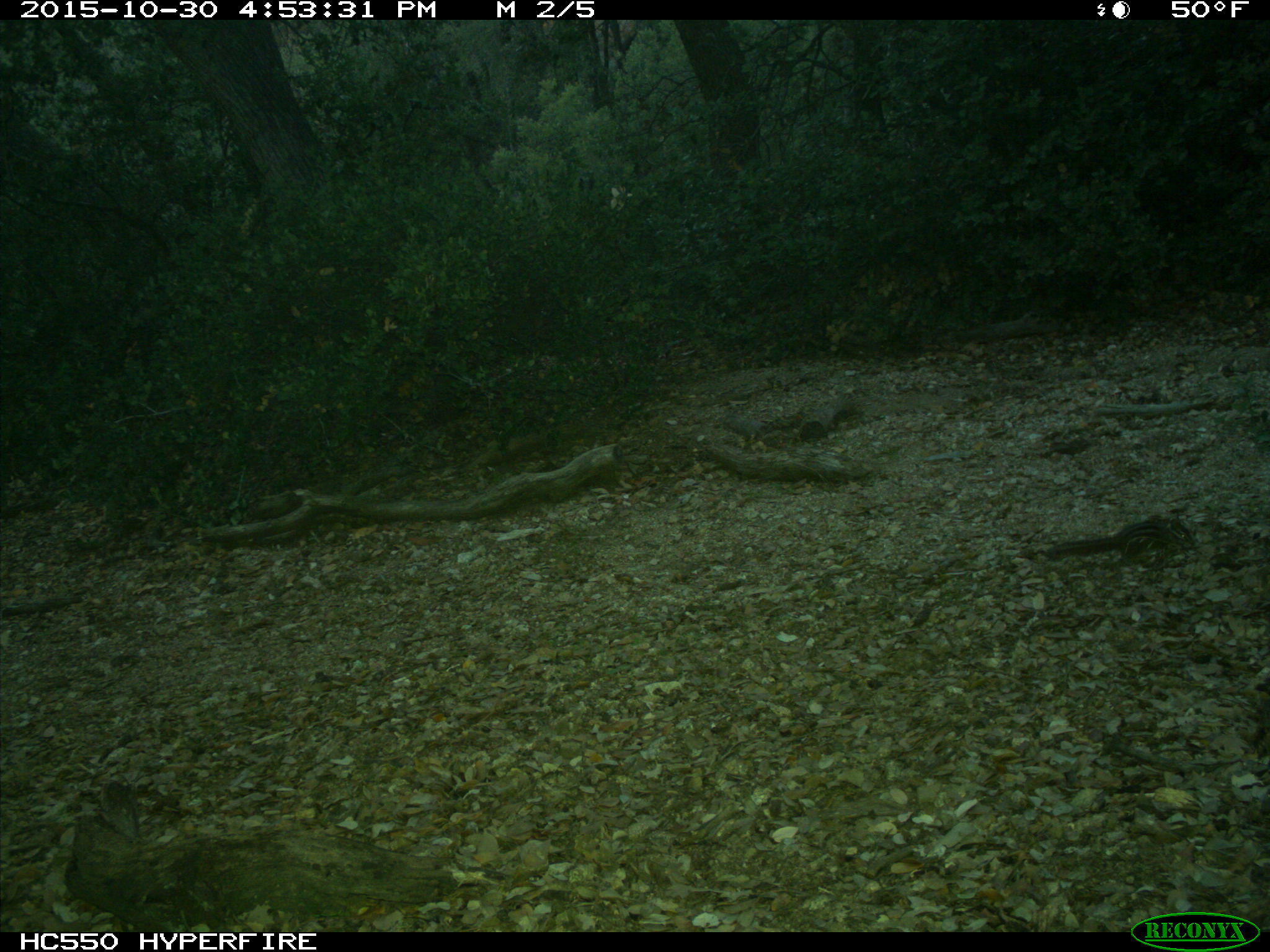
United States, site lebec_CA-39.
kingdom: Animalia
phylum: Chordata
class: Mammalia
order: Rodentia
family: Sciuridae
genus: Tamias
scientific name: Tamias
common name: chipmunk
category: unidentified chipmunk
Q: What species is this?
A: Unidentified chipmunk (chipmunk) (Tamias).